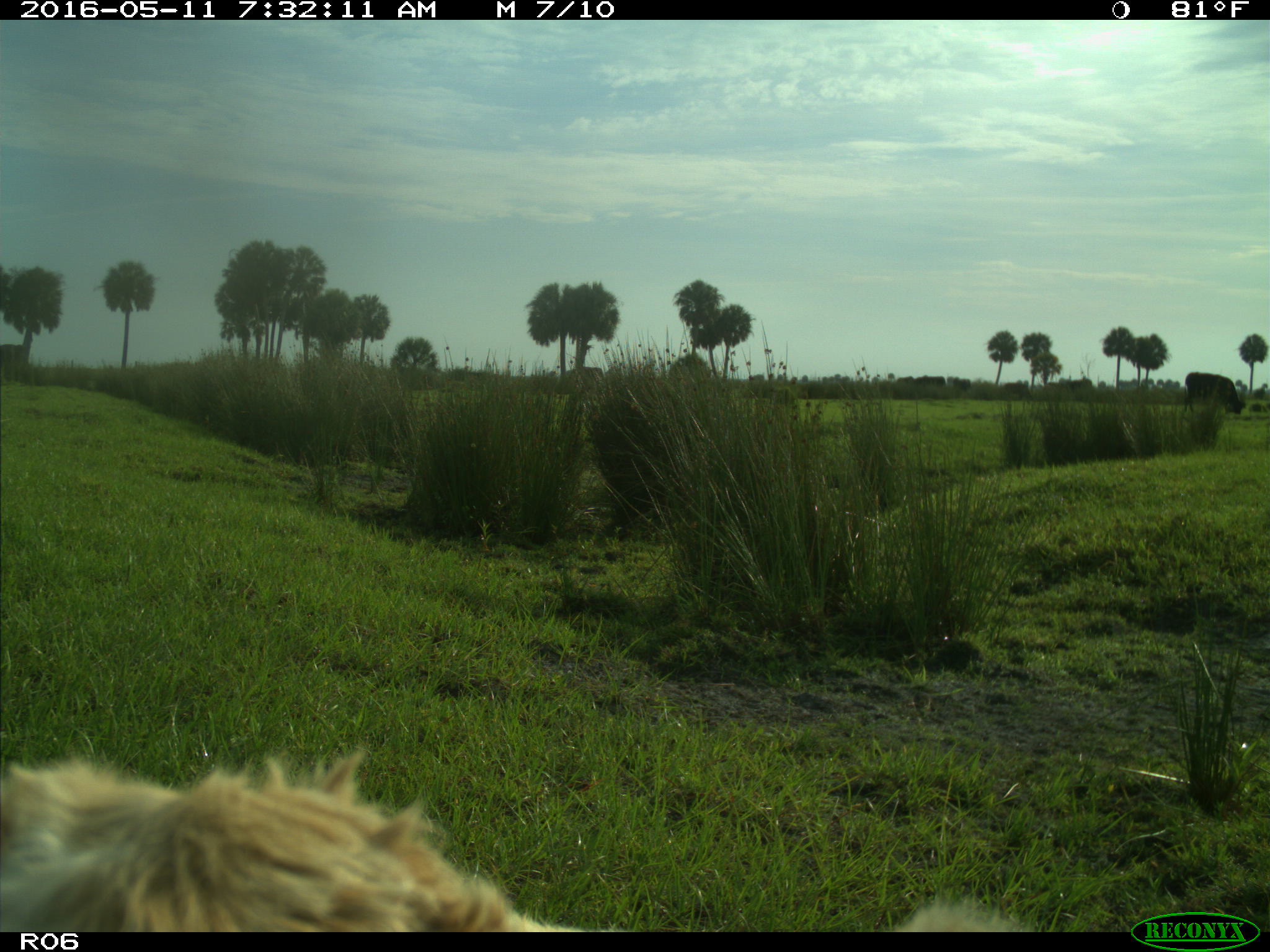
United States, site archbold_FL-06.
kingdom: Animalia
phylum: Chordata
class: Mammalia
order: Artiodactyla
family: Bovidae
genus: Bos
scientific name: Bos taurus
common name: domestic cow